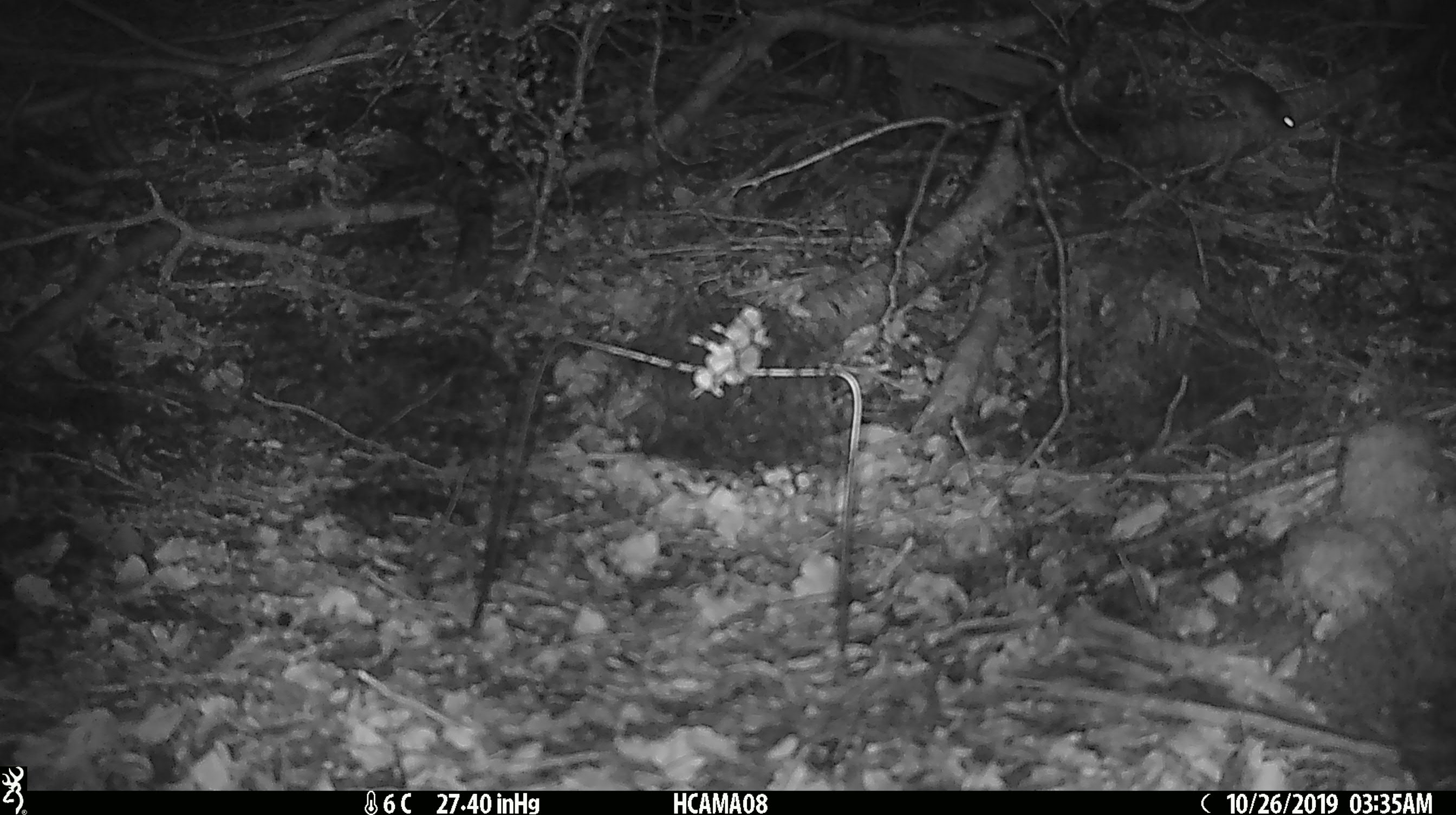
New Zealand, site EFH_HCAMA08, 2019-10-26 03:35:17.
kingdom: Animalia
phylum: Chordata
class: Mammalia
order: Rodentia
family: Muridae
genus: Mus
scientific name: Mus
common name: mouse